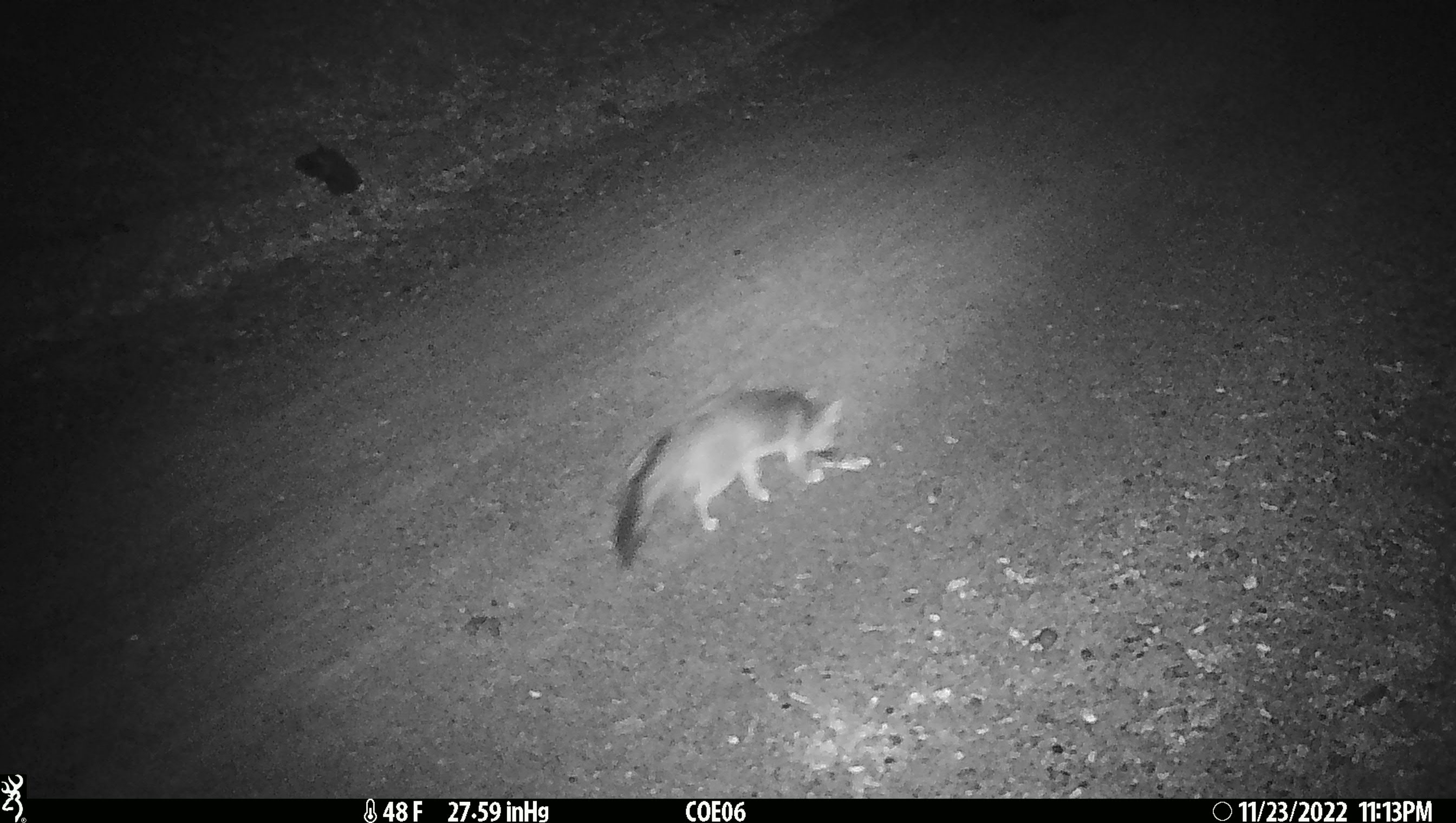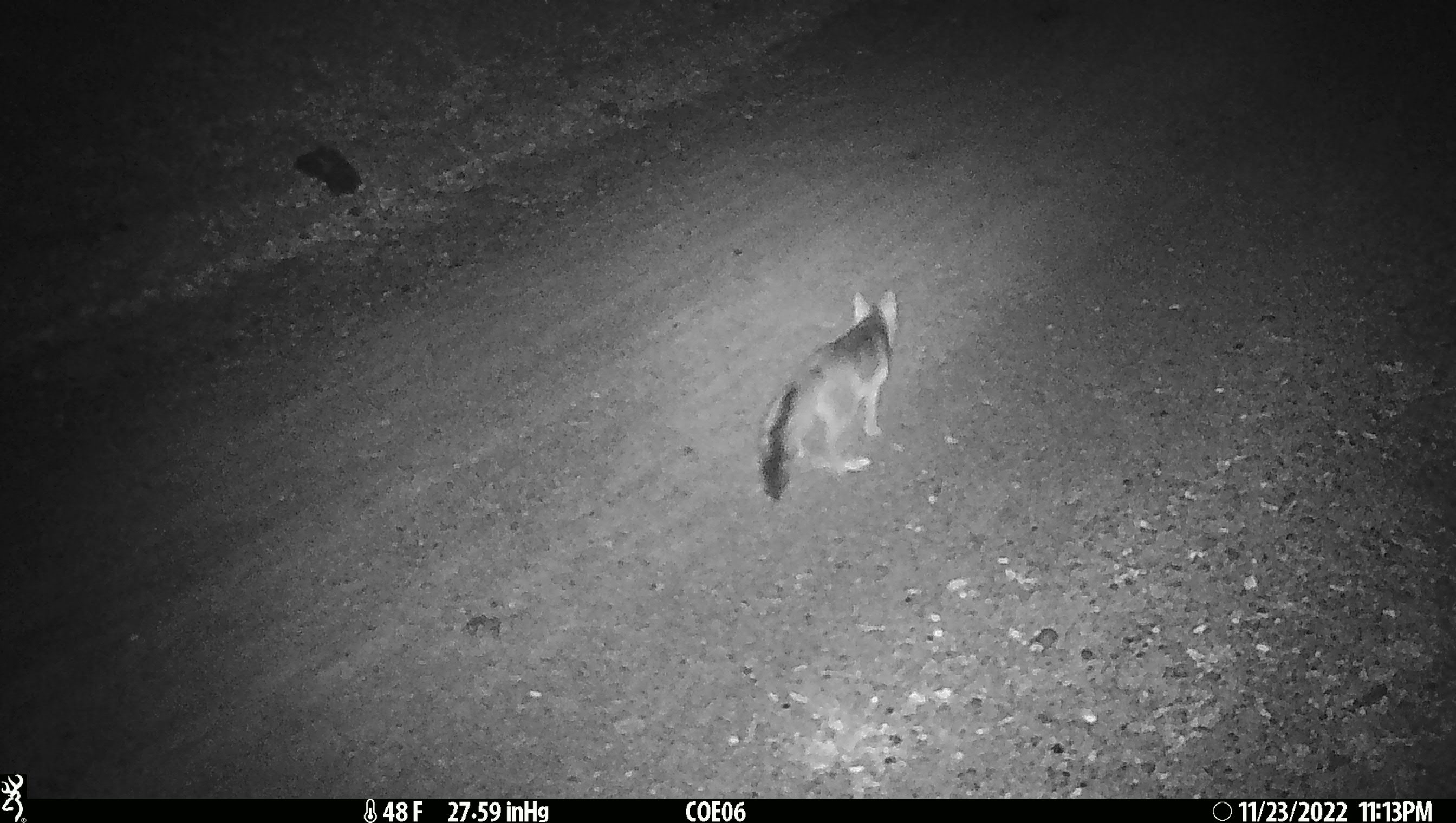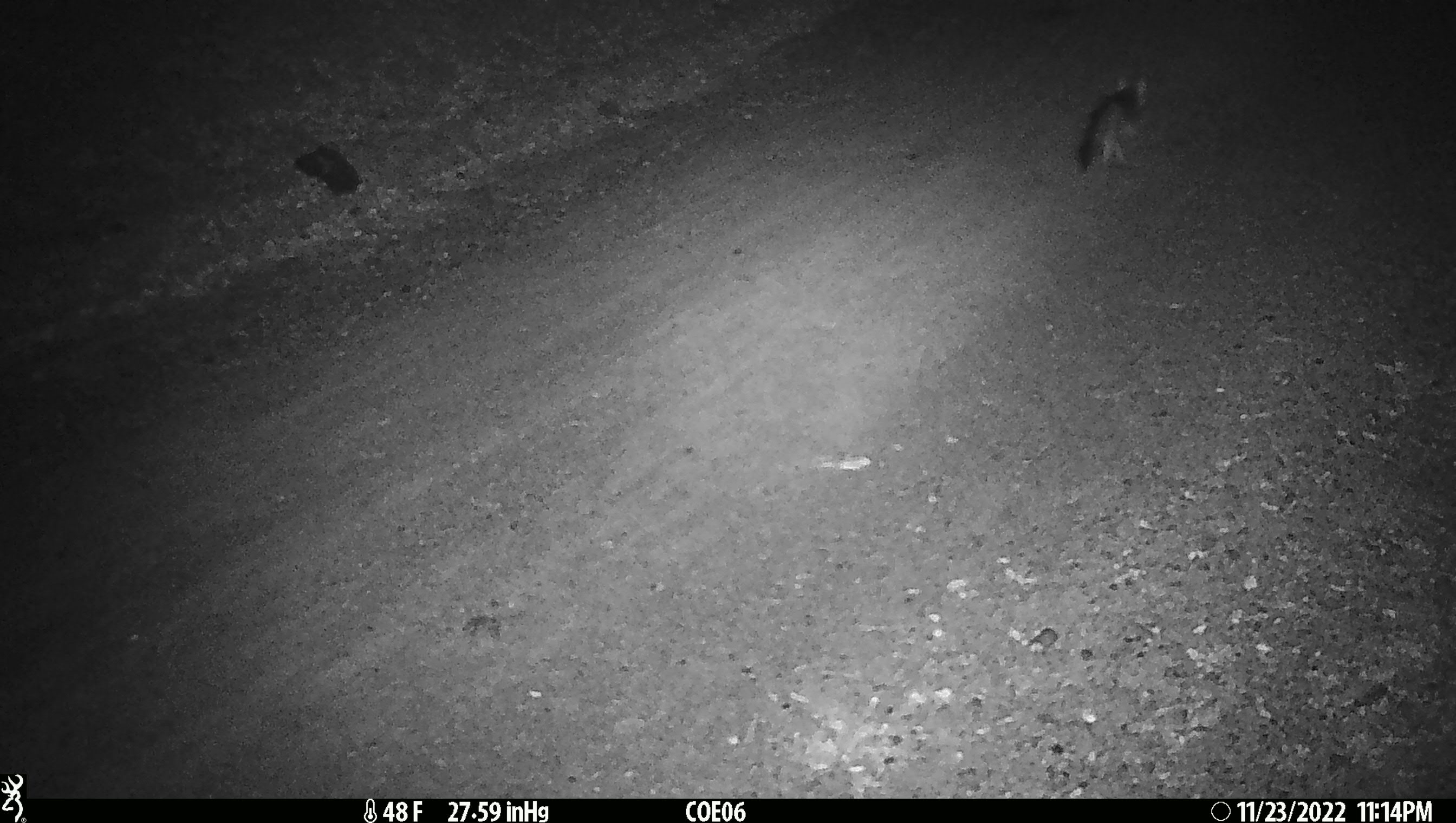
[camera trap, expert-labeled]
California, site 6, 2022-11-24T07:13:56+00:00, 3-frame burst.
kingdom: Animalia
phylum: Chordata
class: Mammalia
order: Carnivora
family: Canidae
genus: Urocyon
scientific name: Urocyon cinereoargenteus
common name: gray fox